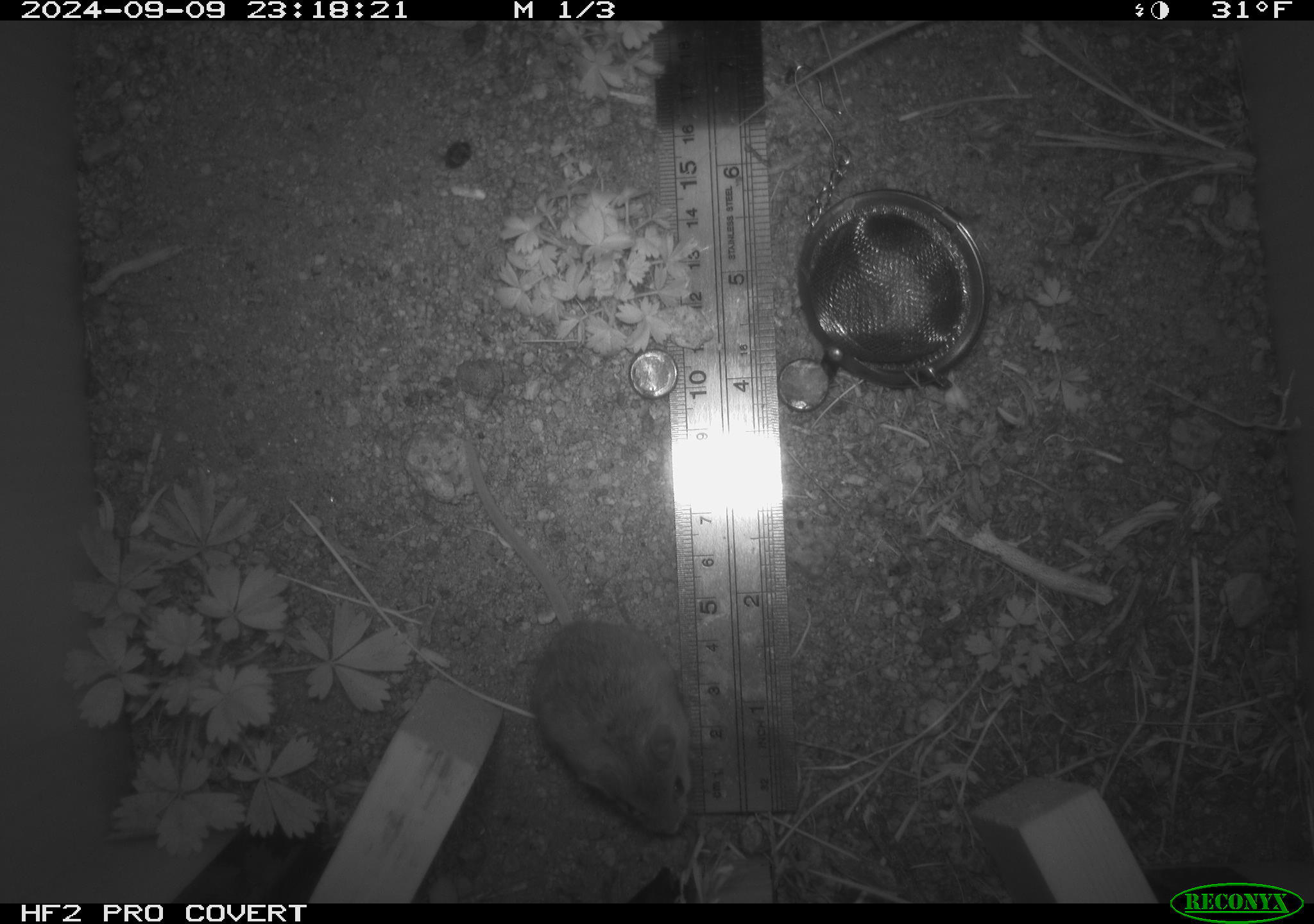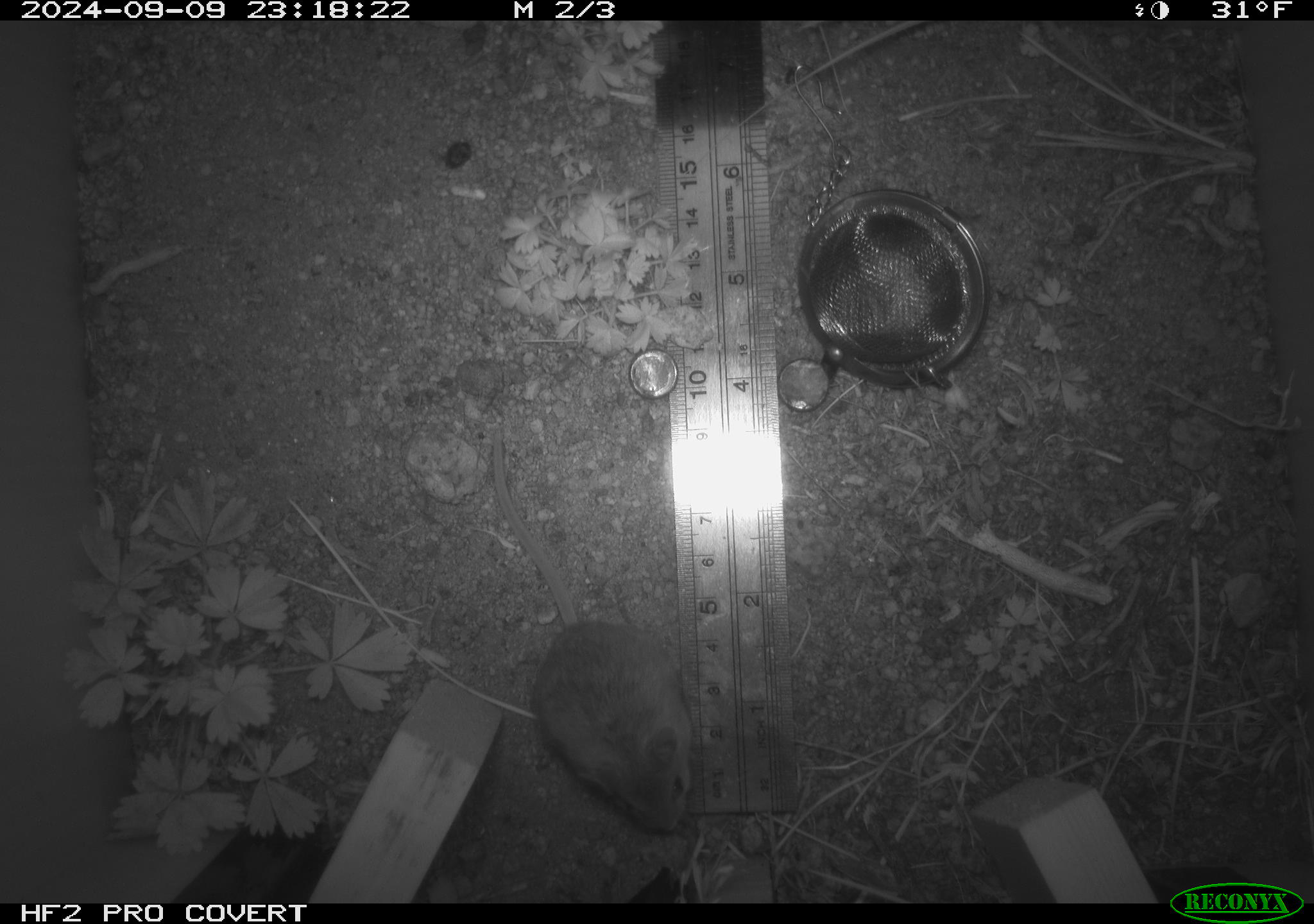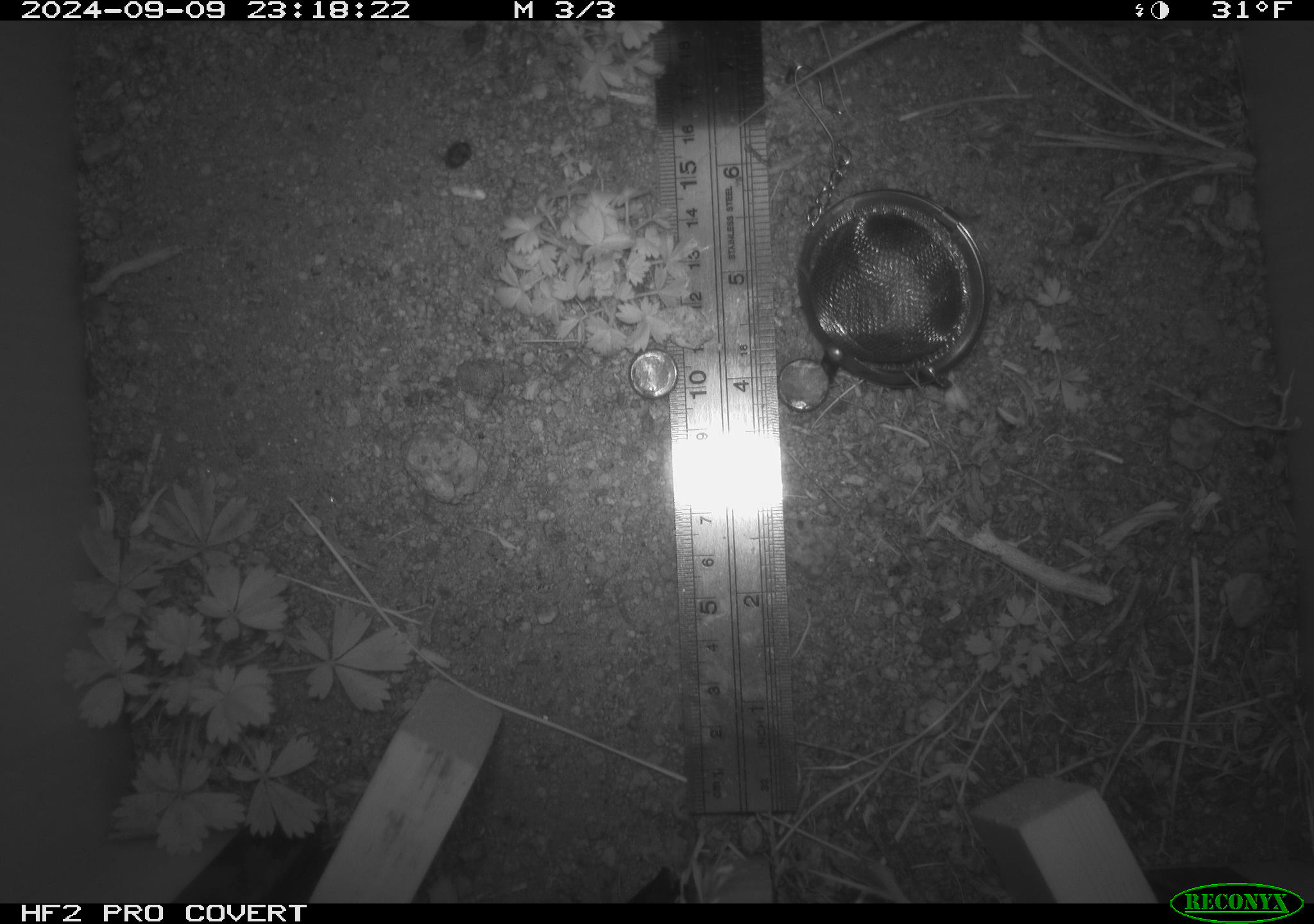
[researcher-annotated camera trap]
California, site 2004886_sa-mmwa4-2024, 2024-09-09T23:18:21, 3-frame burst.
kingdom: Animalia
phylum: Chordata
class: Mammalia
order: Rodentia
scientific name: Rodentia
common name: mouse species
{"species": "mouse species (Rodentia)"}